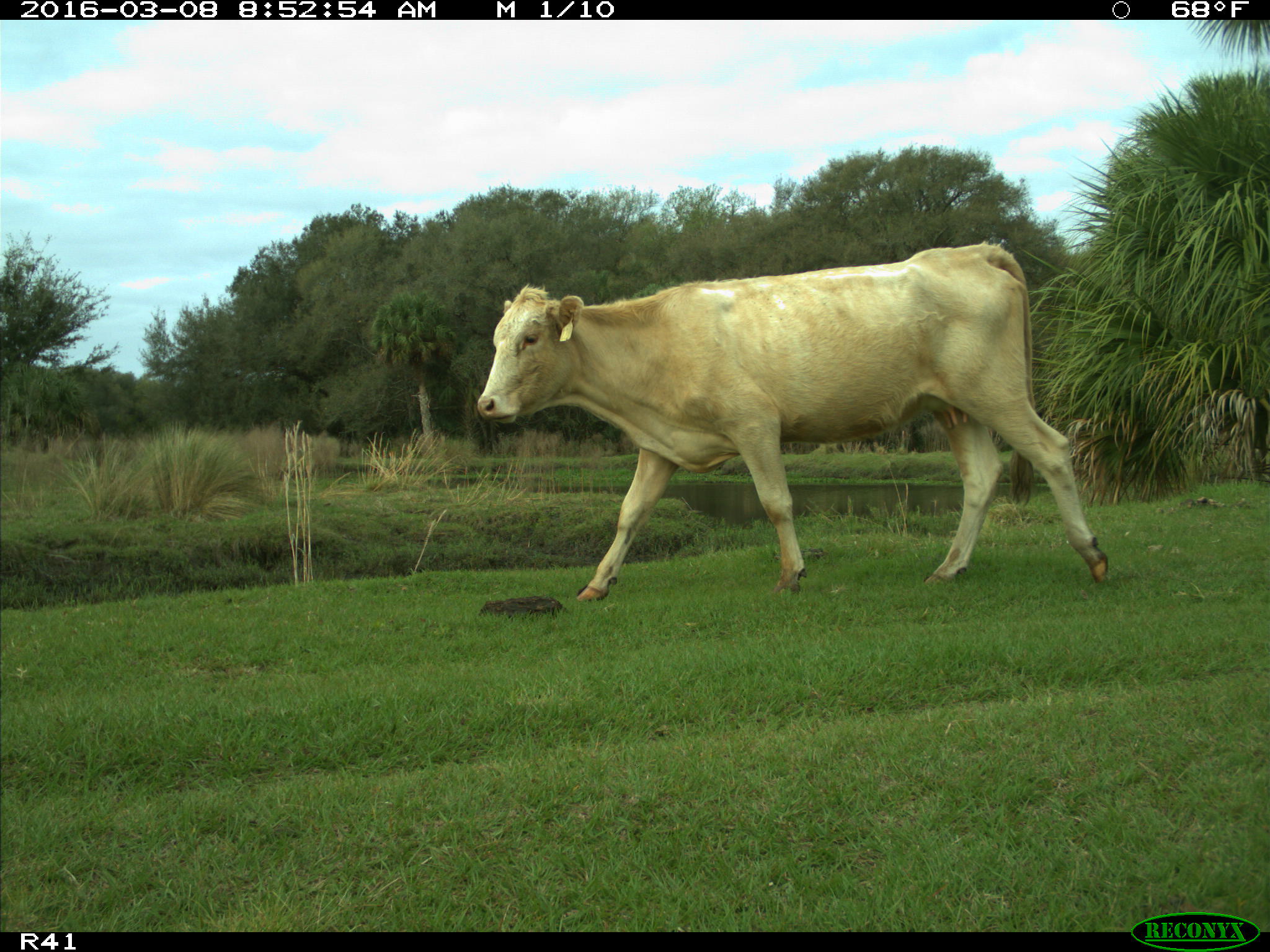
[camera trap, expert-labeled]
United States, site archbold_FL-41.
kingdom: Animalia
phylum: Chordata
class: Mammalia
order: Artiodactyla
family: Bovidae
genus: Bos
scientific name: Bos taurus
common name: domestic cow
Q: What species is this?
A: Bos taurus (domestic cow).